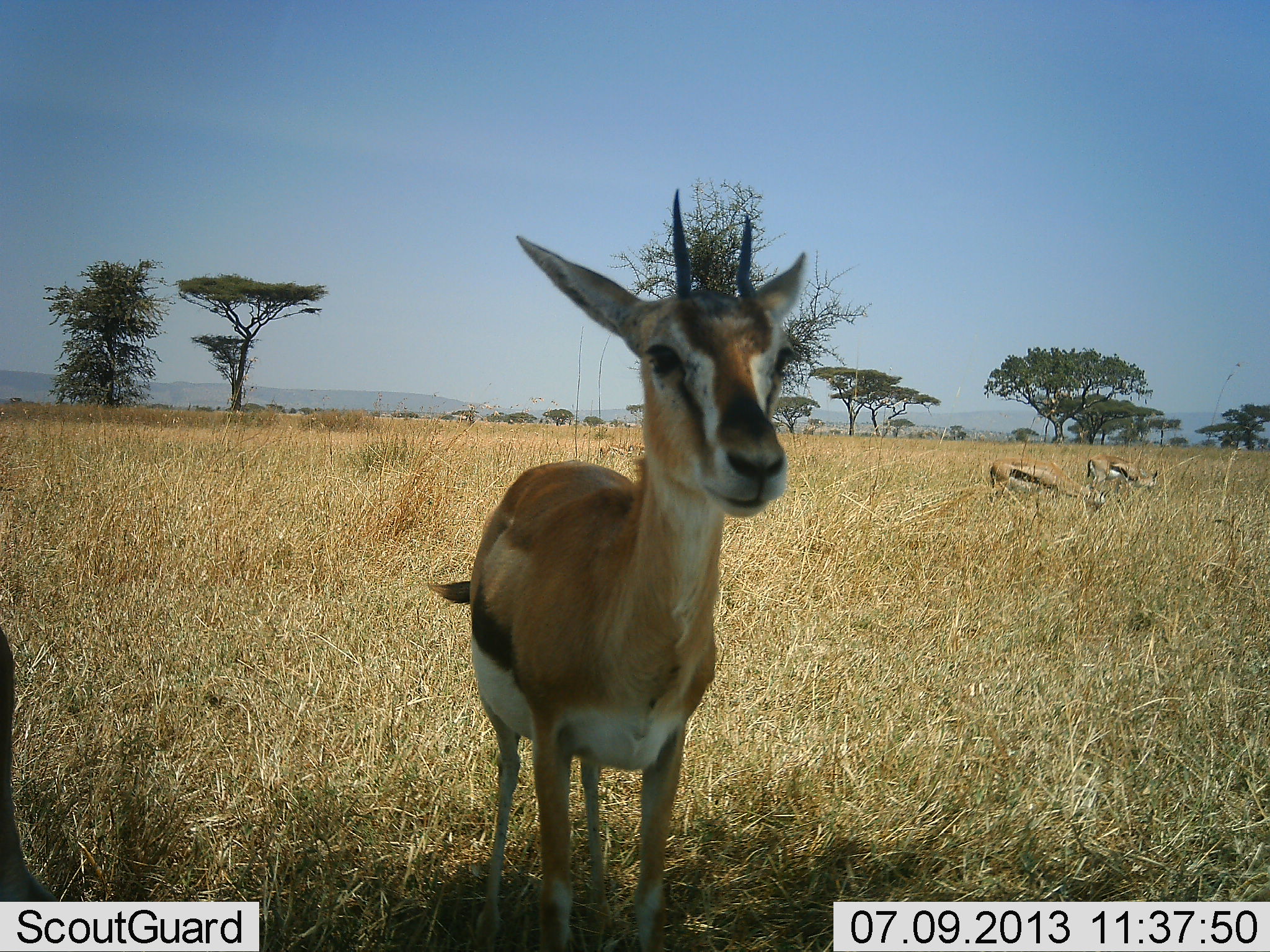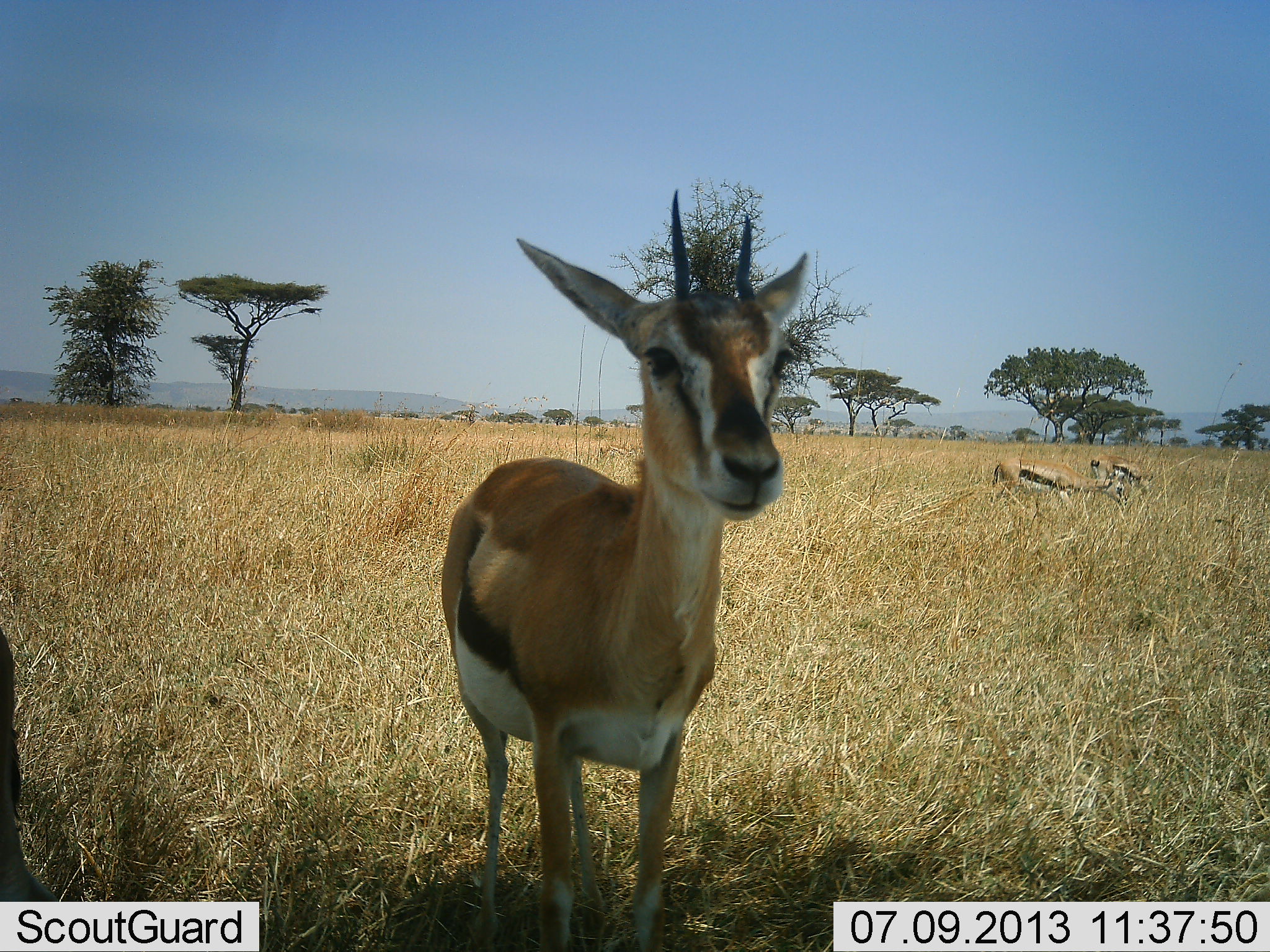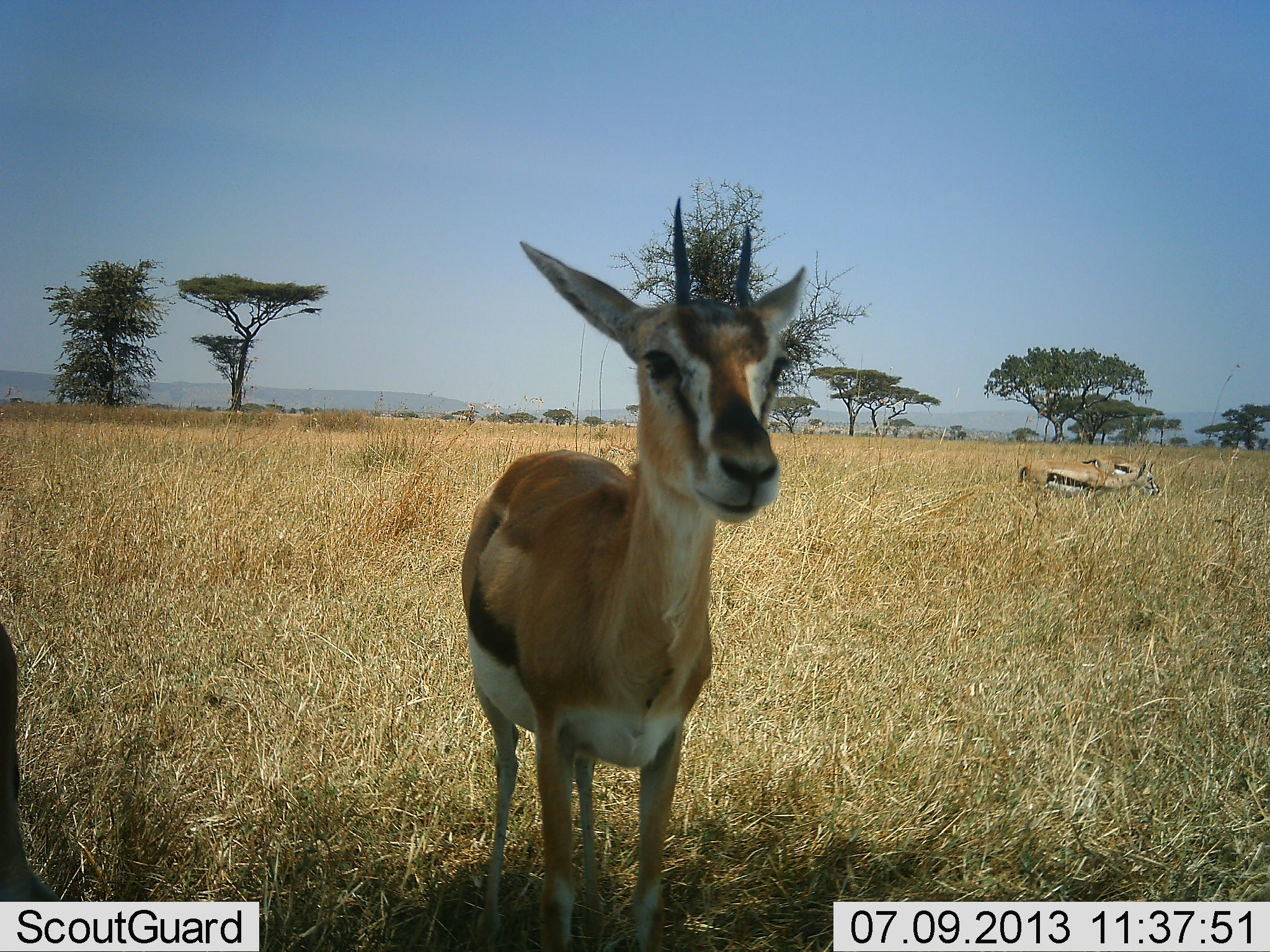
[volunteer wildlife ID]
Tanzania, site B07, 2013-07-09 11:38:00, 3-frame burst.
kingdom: Animalia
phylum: Chordata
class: Mammalia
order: Artiodactyla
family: Bovidae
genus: Eudorcas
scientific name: Eudorcas thomsonii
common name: thomson's gazelle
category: gazellethomsons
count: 4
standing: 90%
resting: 0%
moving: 10%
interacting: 0%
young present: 0%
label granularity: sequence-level